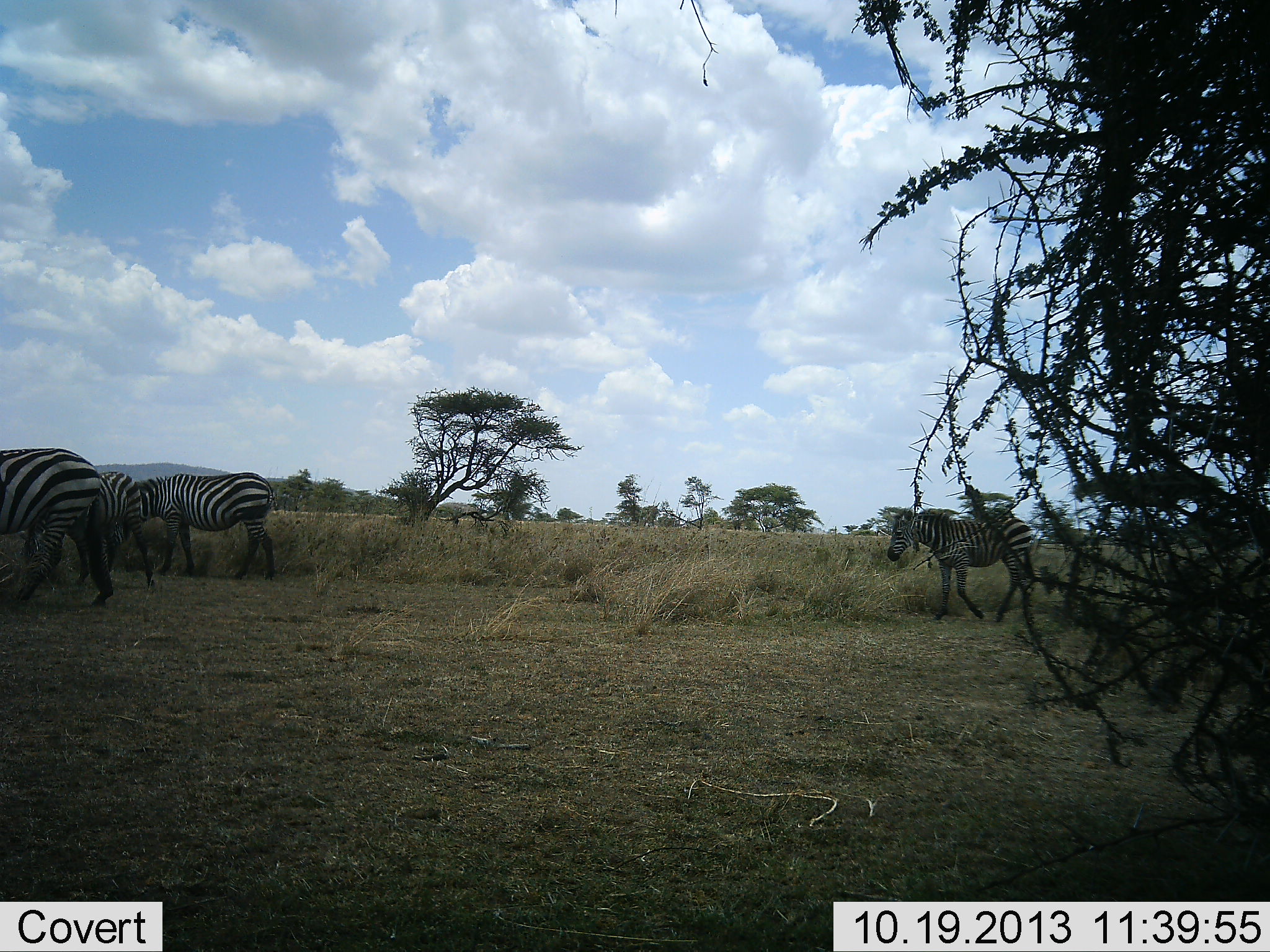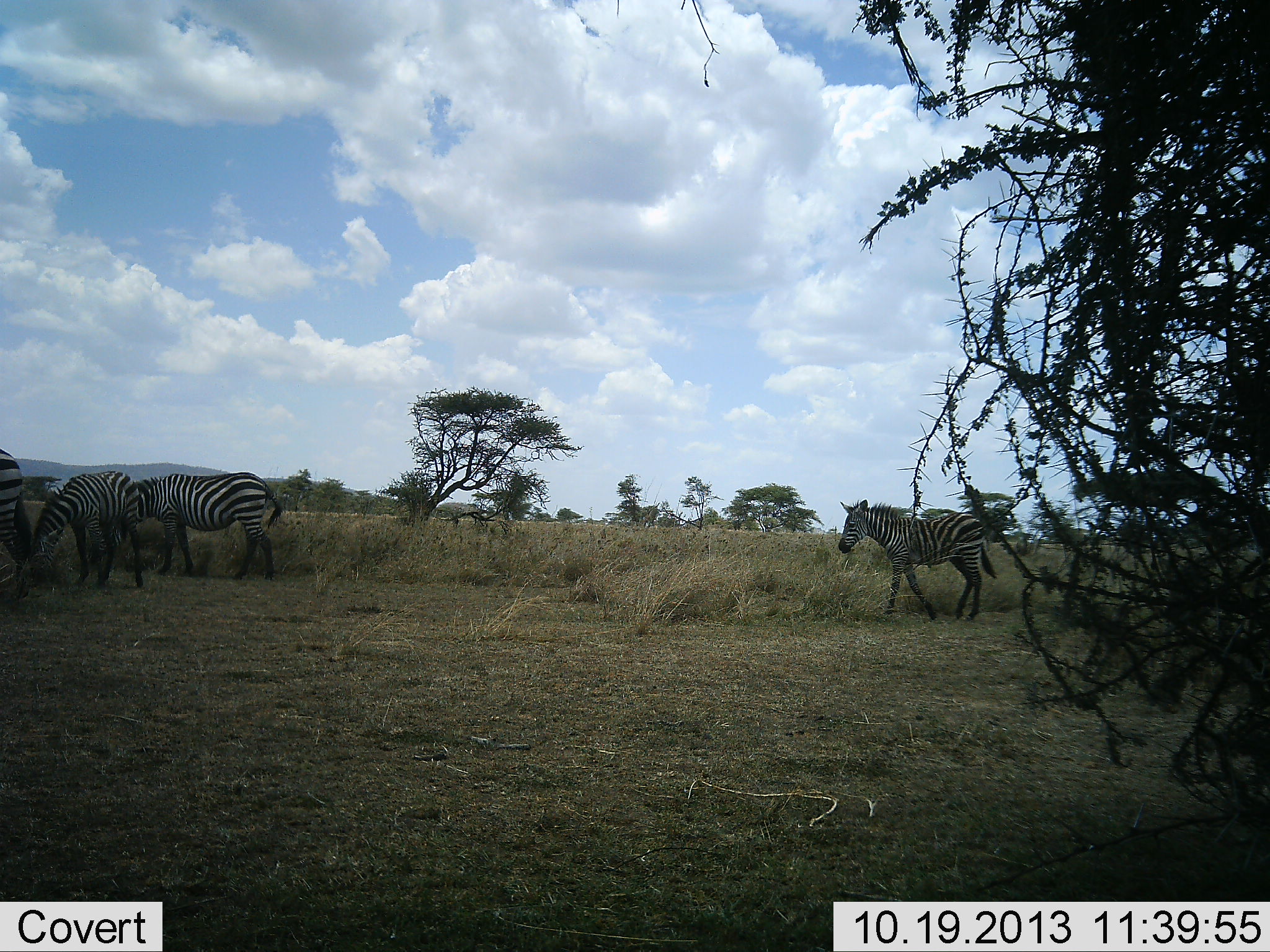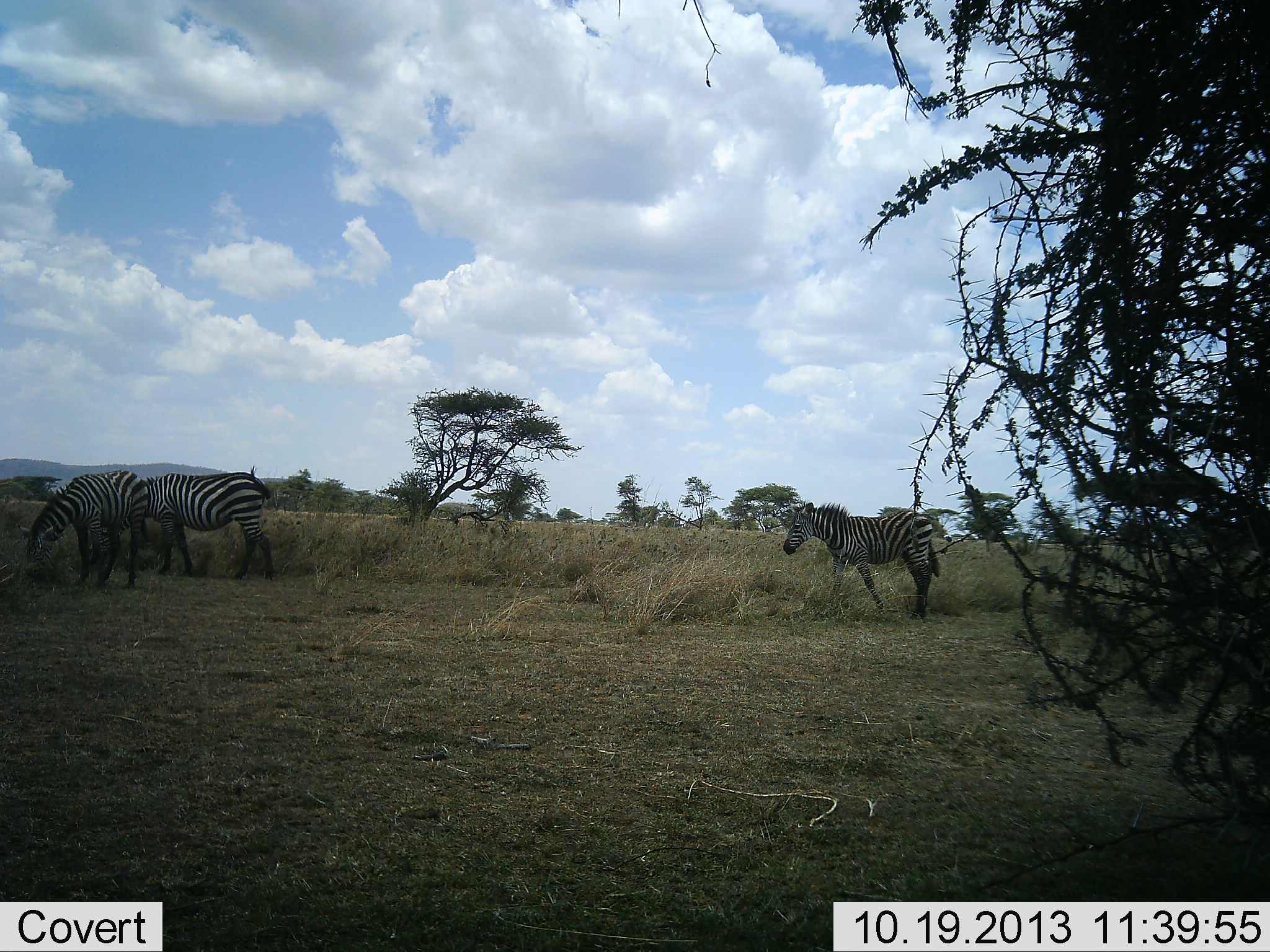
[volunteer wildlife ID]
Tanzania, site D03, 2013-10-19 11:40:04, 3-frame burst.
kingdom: Animalia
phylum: Chordata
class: Mammalia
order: Perissodactyla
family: Equidae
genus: Equus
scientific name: Equus quagga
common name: plains zebra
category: zebra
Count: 4.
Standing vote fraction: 30%.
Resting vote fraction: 0%.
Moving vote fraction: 90%.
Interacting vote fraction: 0%.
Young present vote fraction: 0%.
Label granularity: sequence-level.